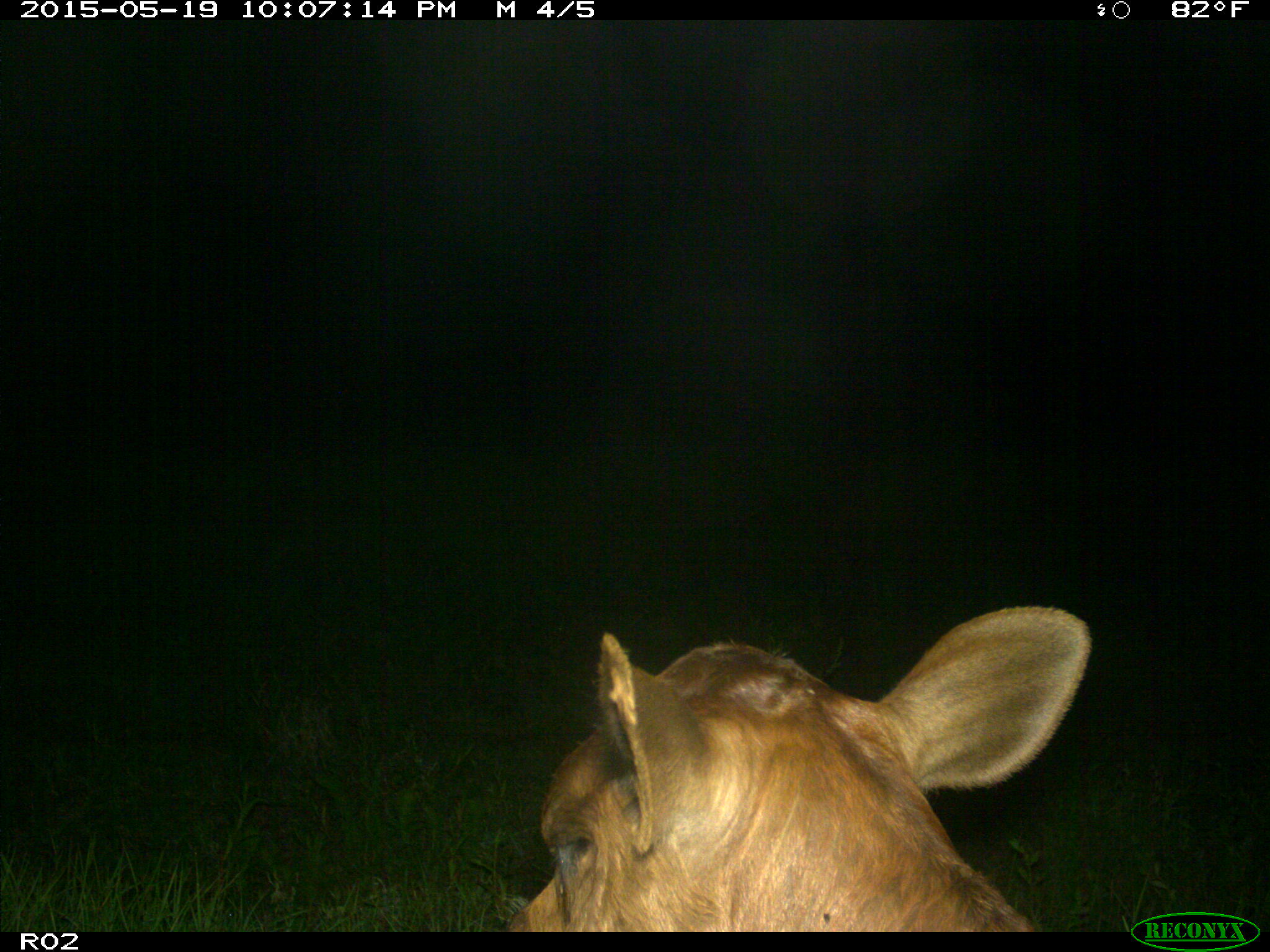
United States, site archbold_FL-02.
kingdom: Animalia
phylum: Chordata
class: Mammalia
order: Artiodactyla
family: Bovidae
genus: Bos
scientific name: Bos taurus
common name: domestic cow